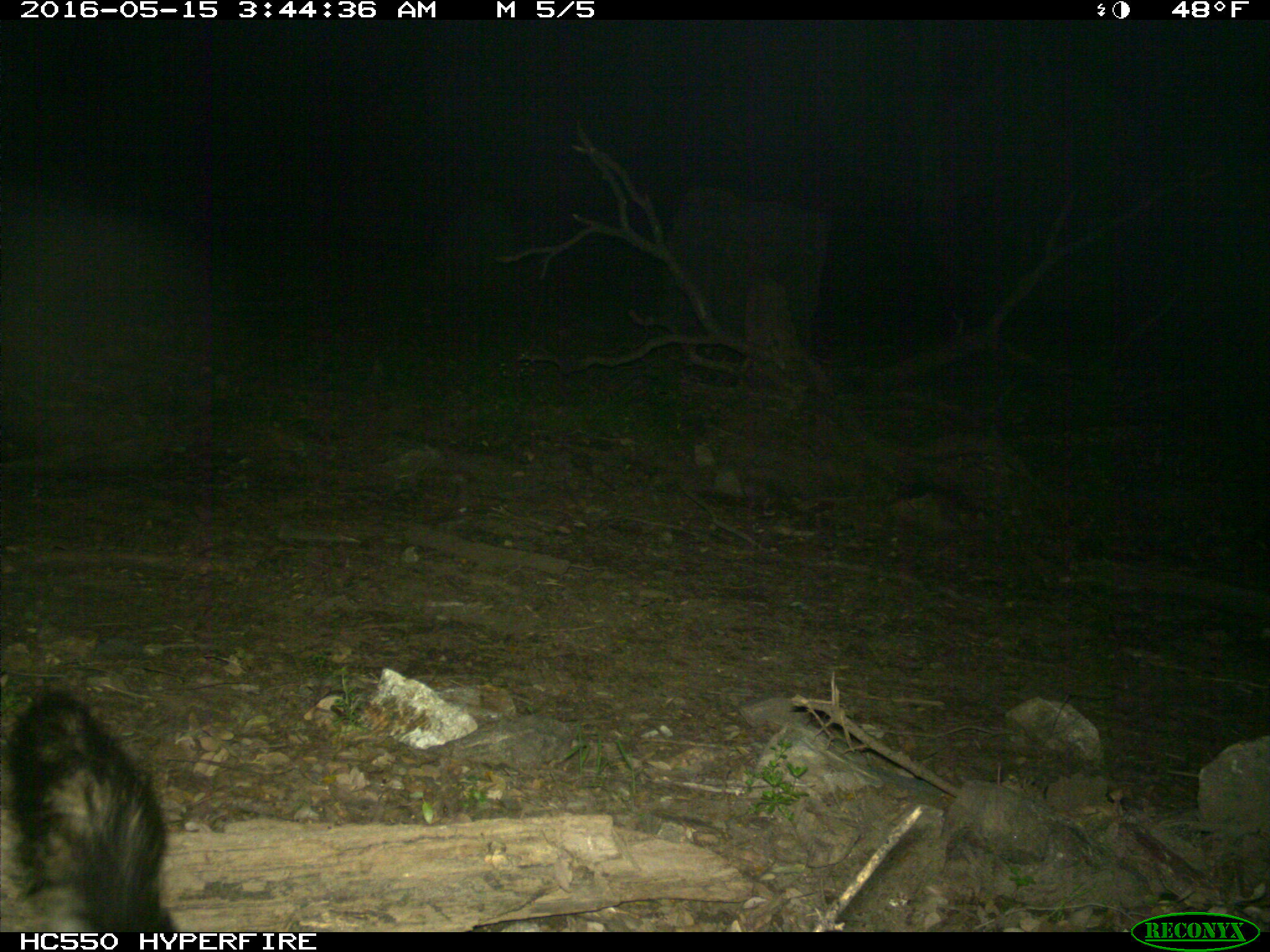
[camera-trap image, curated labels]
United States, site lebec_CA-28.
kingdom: Animalia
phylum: Chordata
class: Mammalia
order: Carnivora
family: Mephitidae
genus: Mephitis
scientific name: Mephitis mephitis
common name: striped skunk